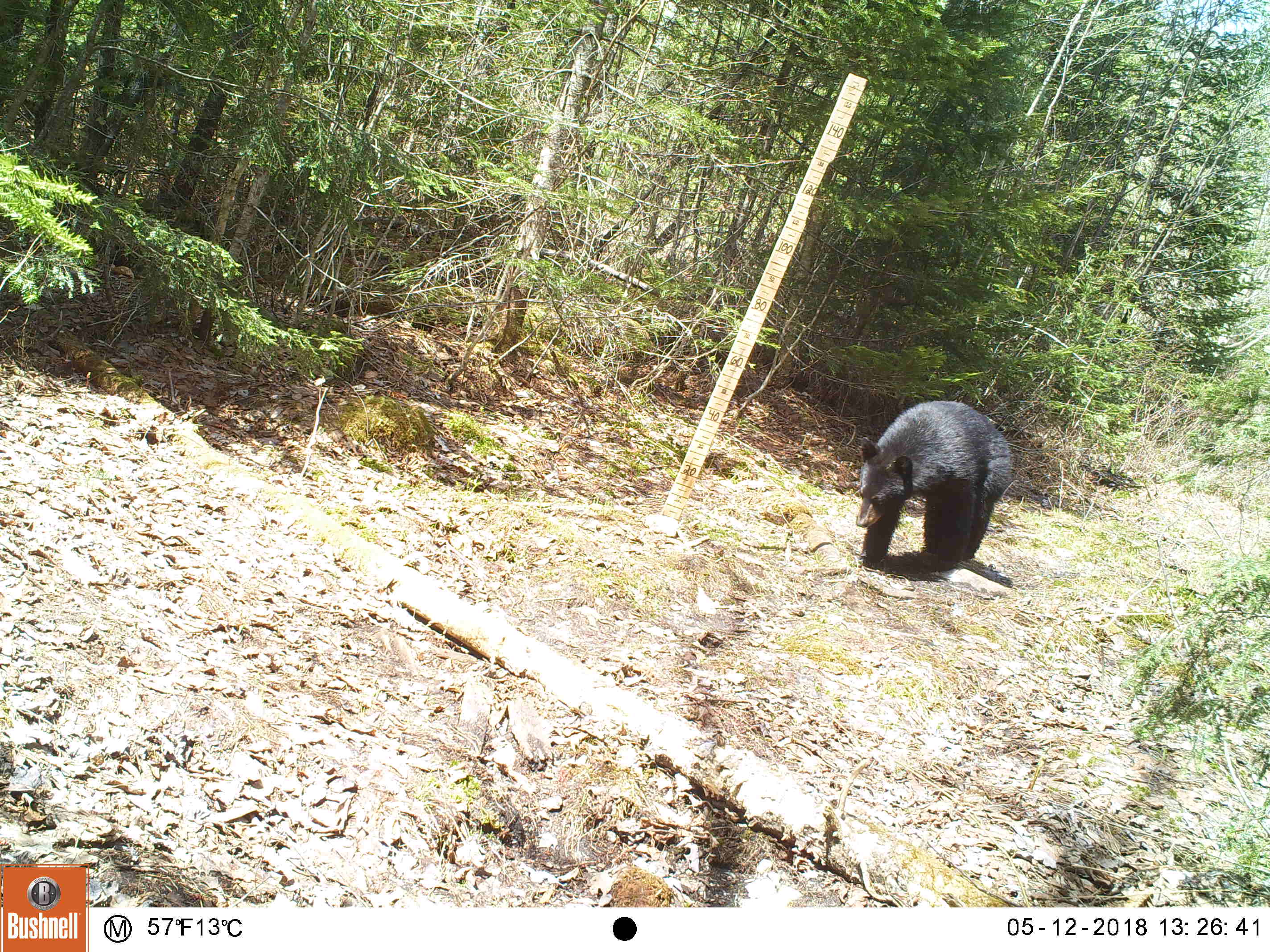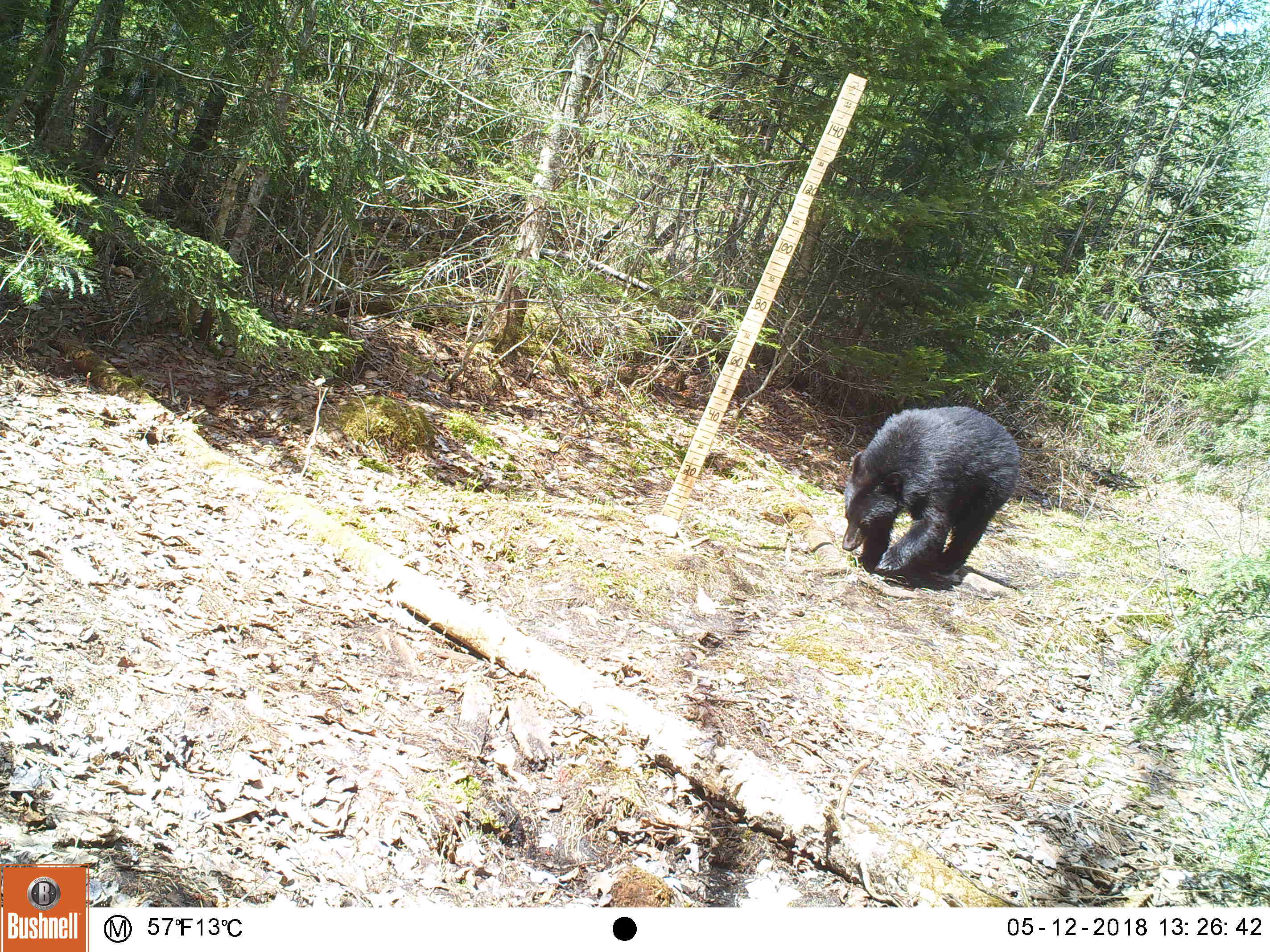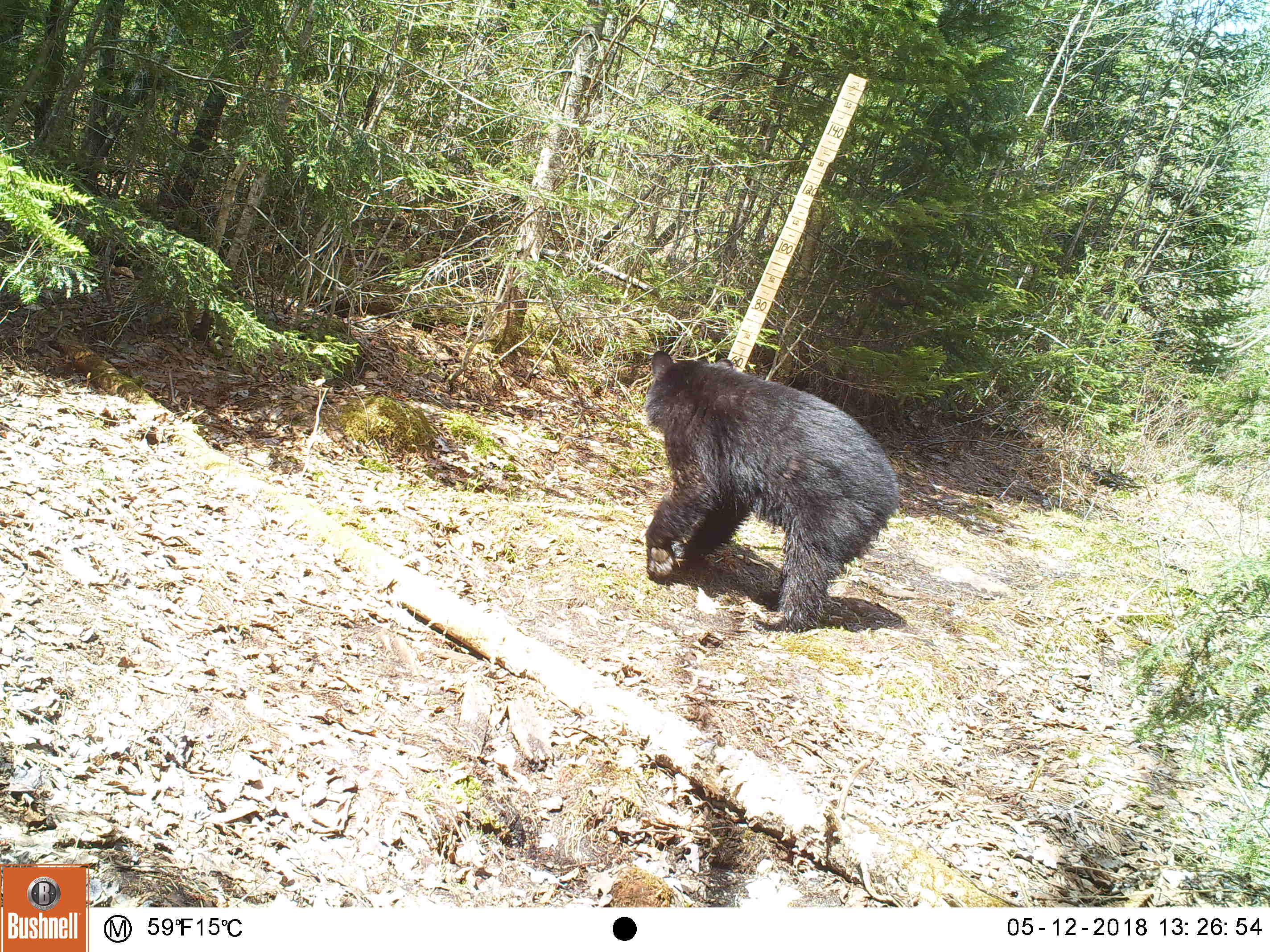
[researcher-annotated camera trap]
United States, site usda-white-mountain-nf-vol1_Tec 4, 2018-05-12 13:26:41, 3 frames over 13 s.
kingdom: Animalia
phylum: Chordata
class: Mammalia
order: Carnivora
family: Ursidae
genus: Ursus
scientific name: Ursus americanus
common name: black bear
Black bear (Ursus americanus).